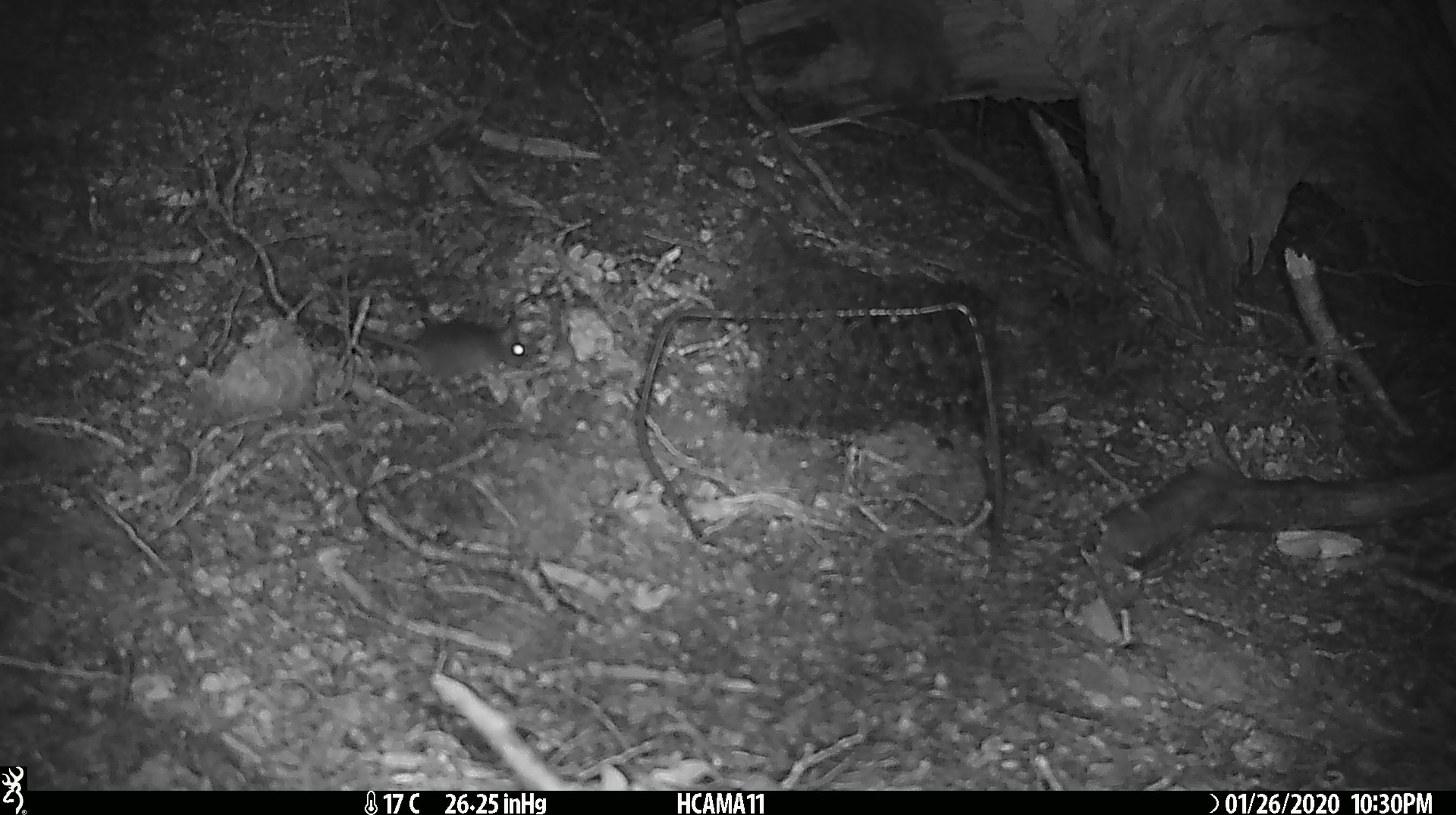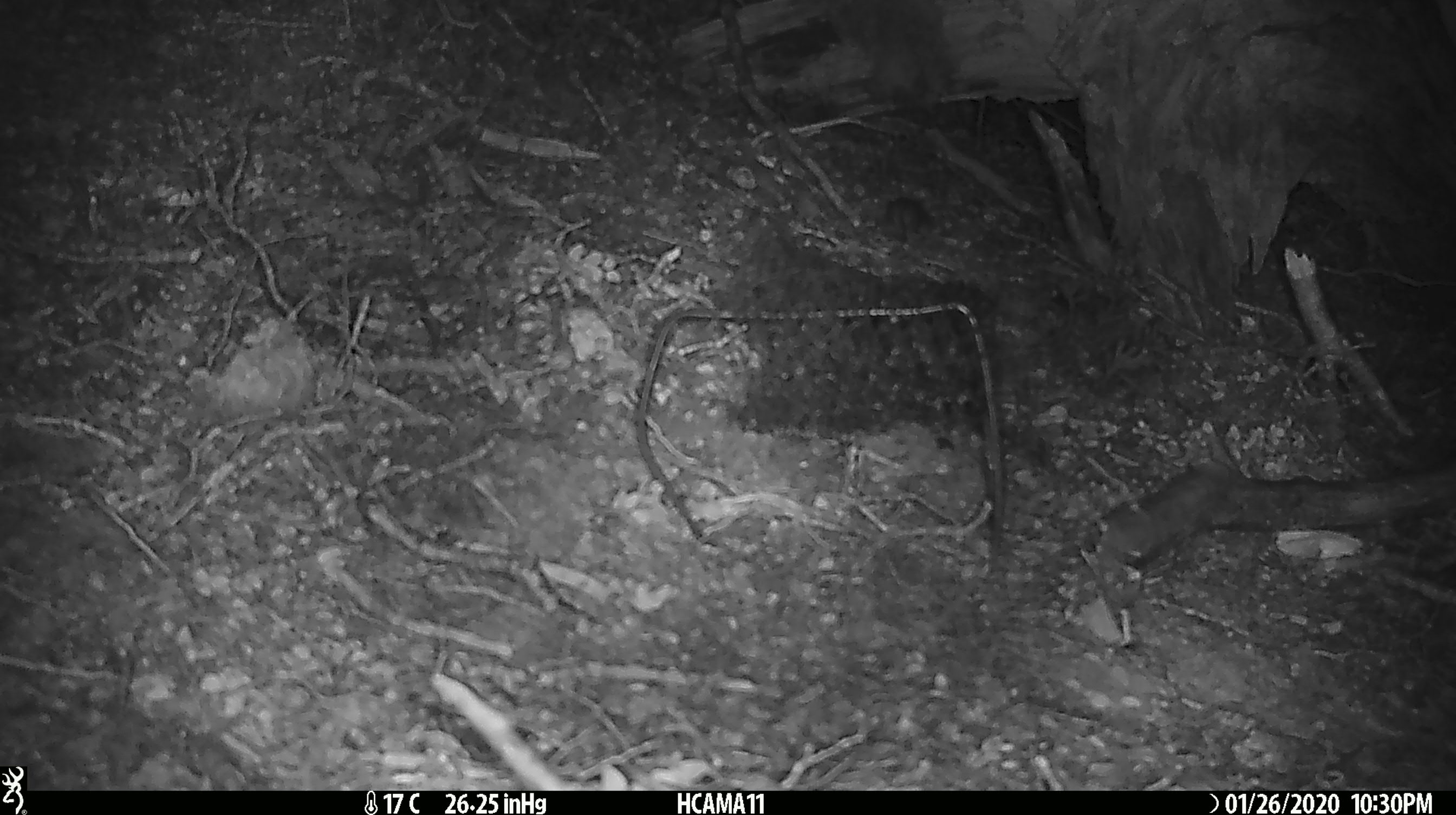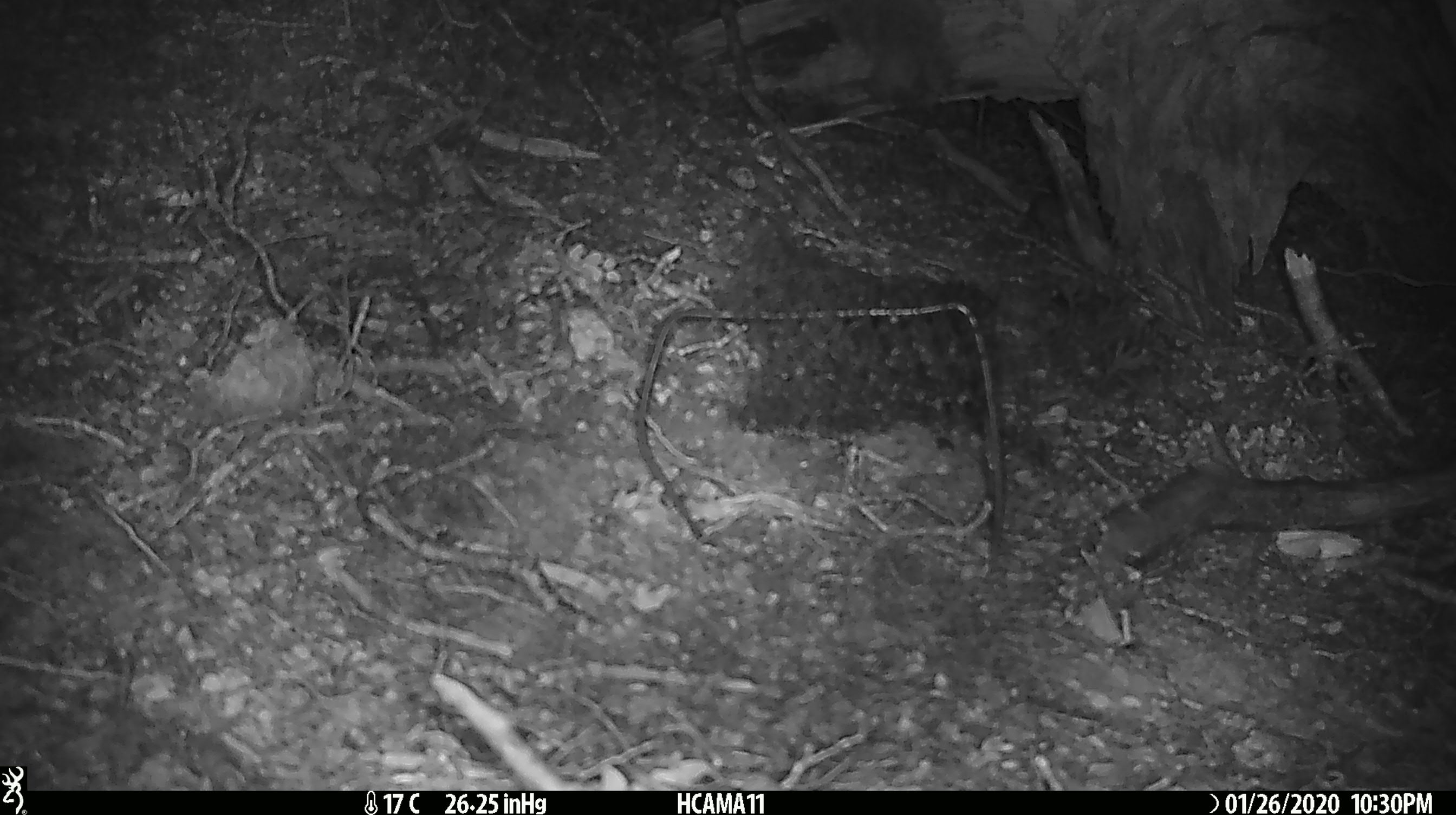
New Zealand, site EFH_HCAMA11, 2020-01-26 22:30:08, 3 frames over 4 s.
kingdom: Animalia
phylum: Chordata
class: Mammalia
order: Rodentia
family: Muridae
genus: Mus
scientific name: Mus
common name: mouse